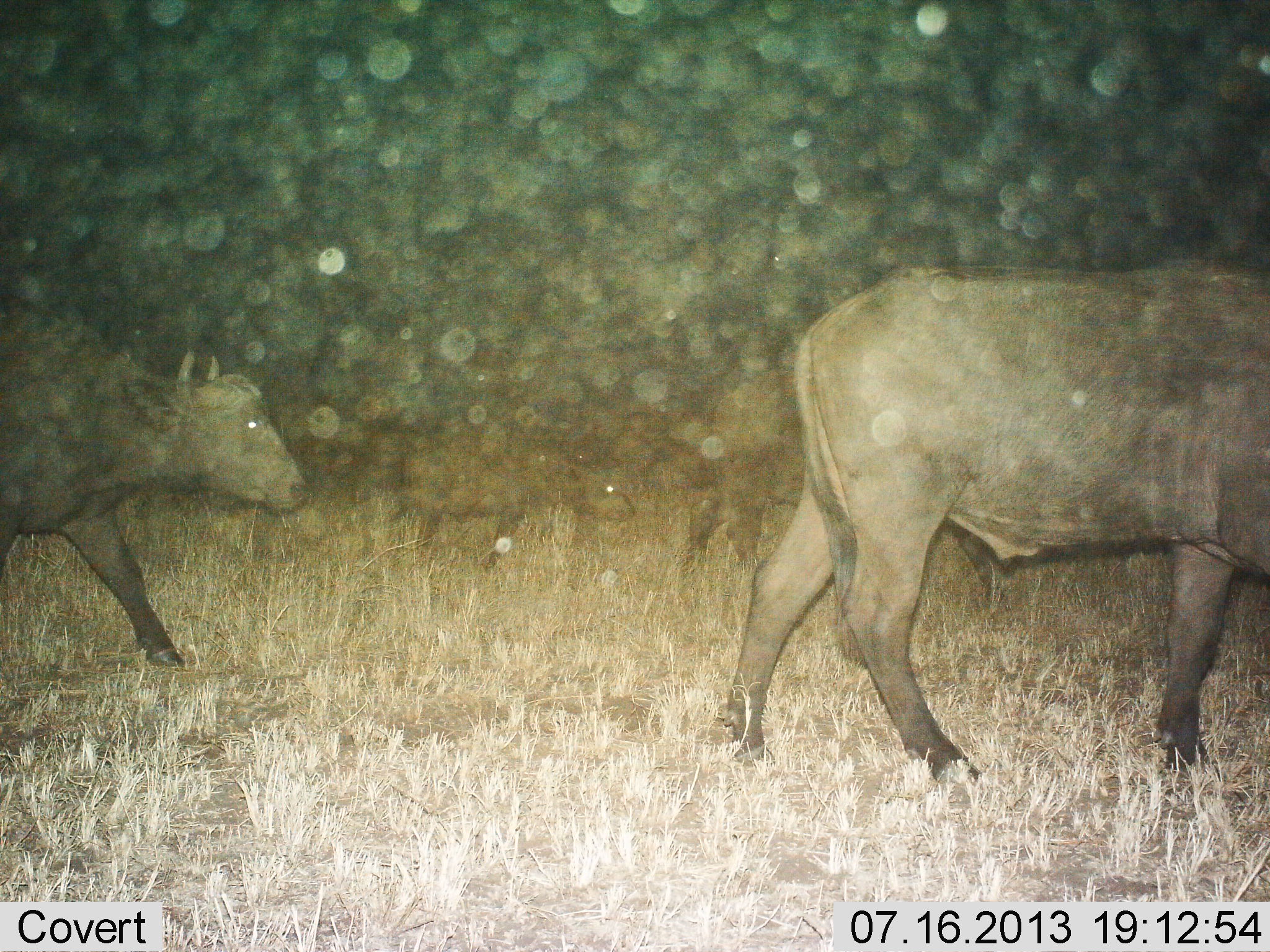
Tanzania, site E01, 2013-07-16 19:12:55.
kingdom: Animalia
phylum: Chordata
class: Mammalia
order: Artiodactyla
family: Bovidae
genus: Syncerus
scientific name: Syncerus caffer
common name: cape buffalo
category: buffalo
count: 4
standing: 7%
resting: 0%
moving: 93%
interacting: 0%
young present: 26%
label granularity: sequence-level